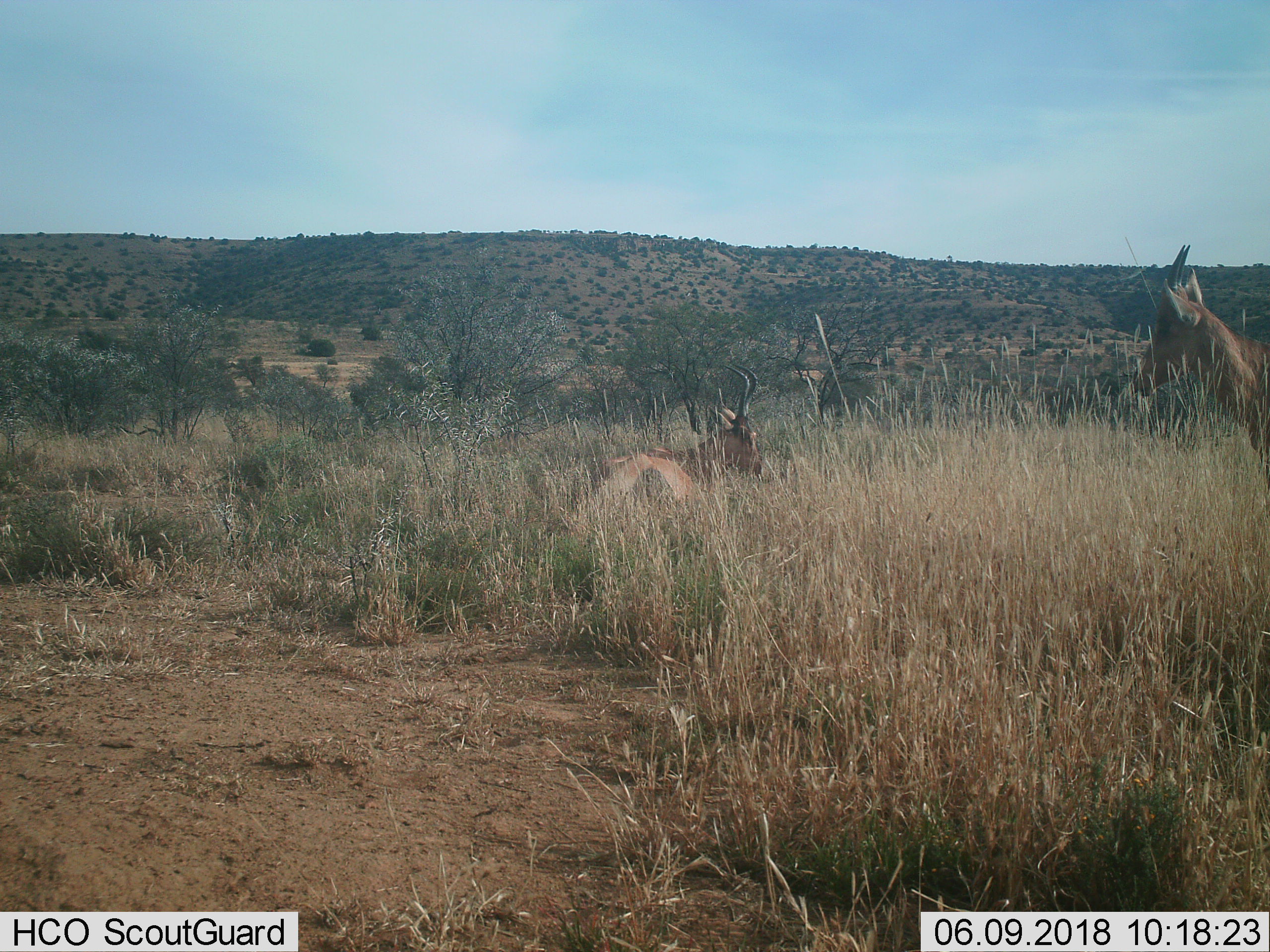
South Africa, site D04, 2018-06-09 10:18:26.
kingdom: Animalia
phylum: Chordata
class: Mammalia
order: Artiodactyla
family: Bovidae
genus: Alcelaphus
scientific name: Alcelaphus buselaphus caama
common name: red hartebeest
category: hartebeestred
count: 2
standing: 75%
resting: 75%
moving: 12%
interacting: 0%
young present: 0%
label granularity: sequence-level